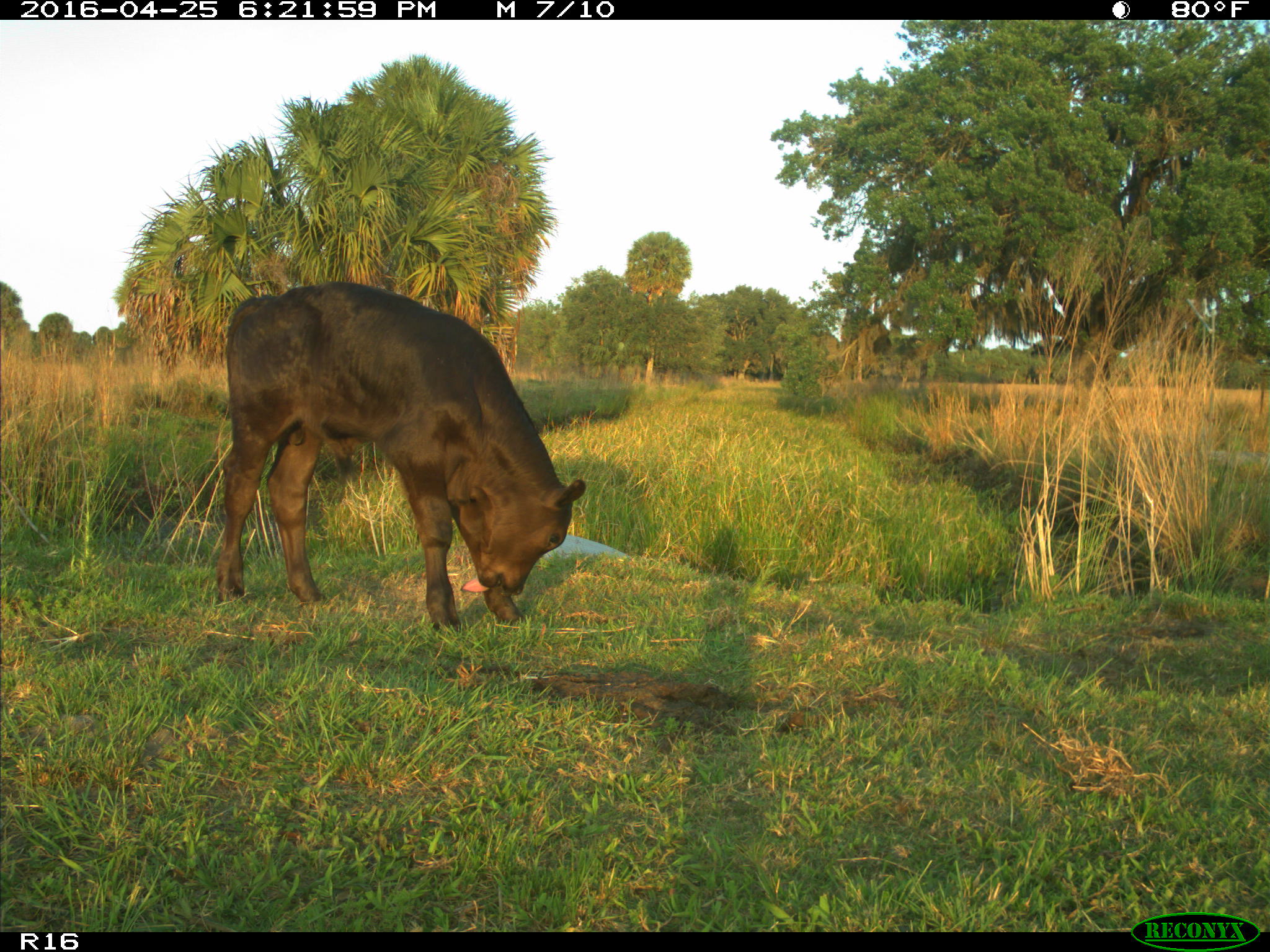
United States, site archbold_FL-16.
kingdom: Animalia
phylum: Chordata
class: Mammalia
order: Artiodactyla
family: Bovidae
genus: Bos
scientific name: Bos taurus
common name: domestic cow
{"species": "Bos taurus (domestic cow)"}